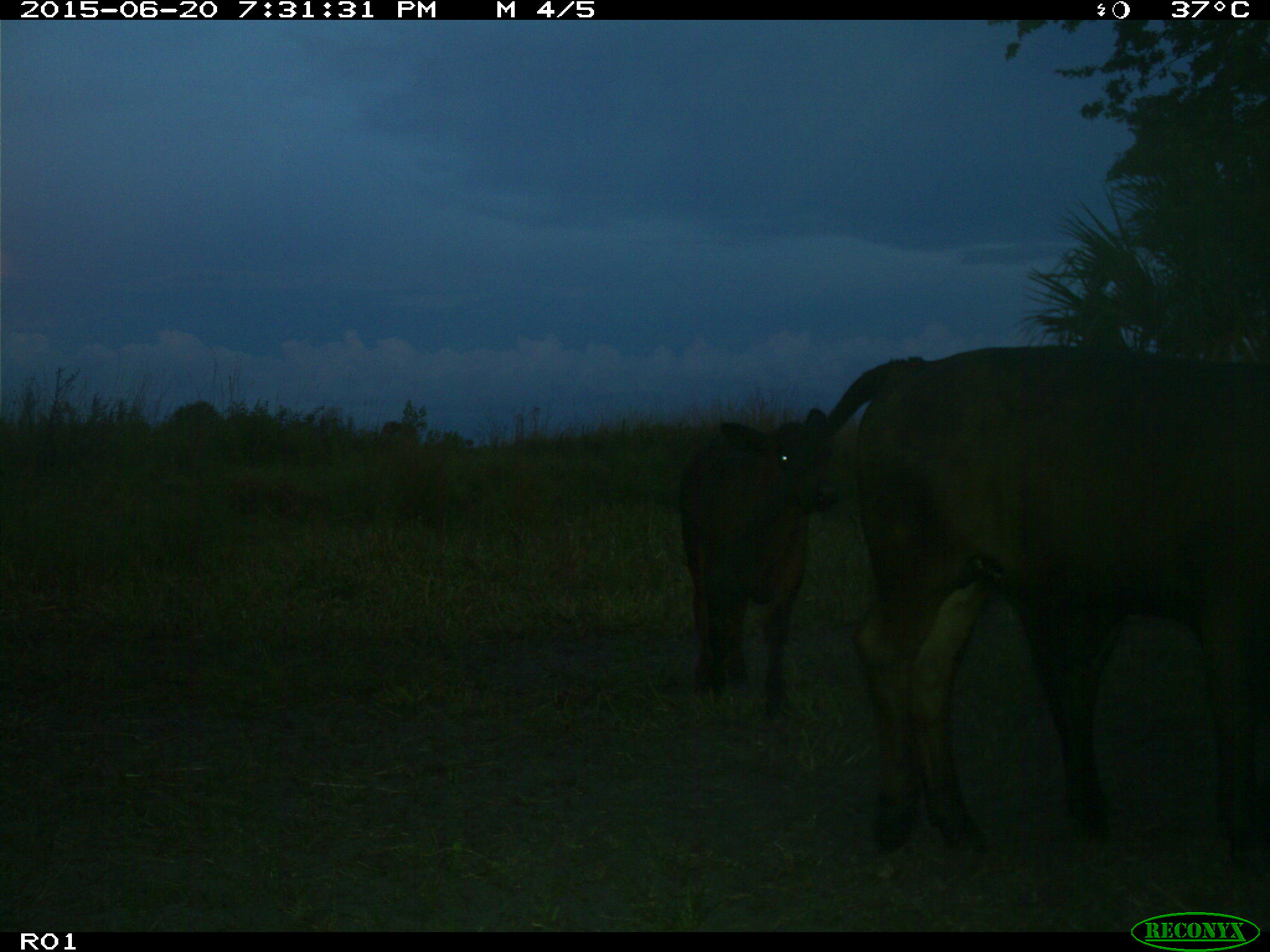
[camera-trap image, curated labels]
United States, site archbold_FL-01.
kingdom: Animalia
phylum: Chordata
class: Mammalia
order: Artiodactyla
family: Bovidae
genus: Bos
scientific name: Bos taurus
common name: domestic cow